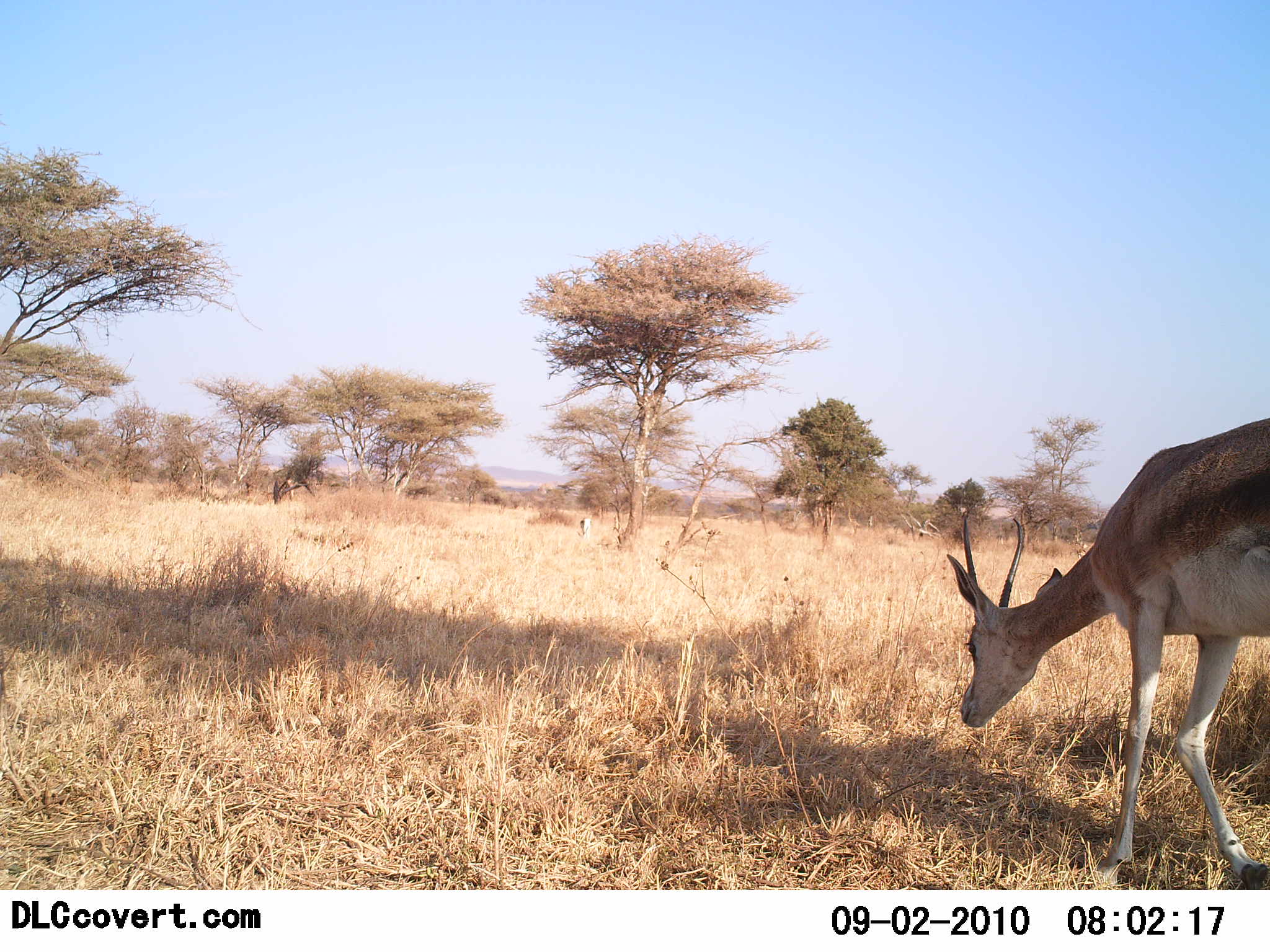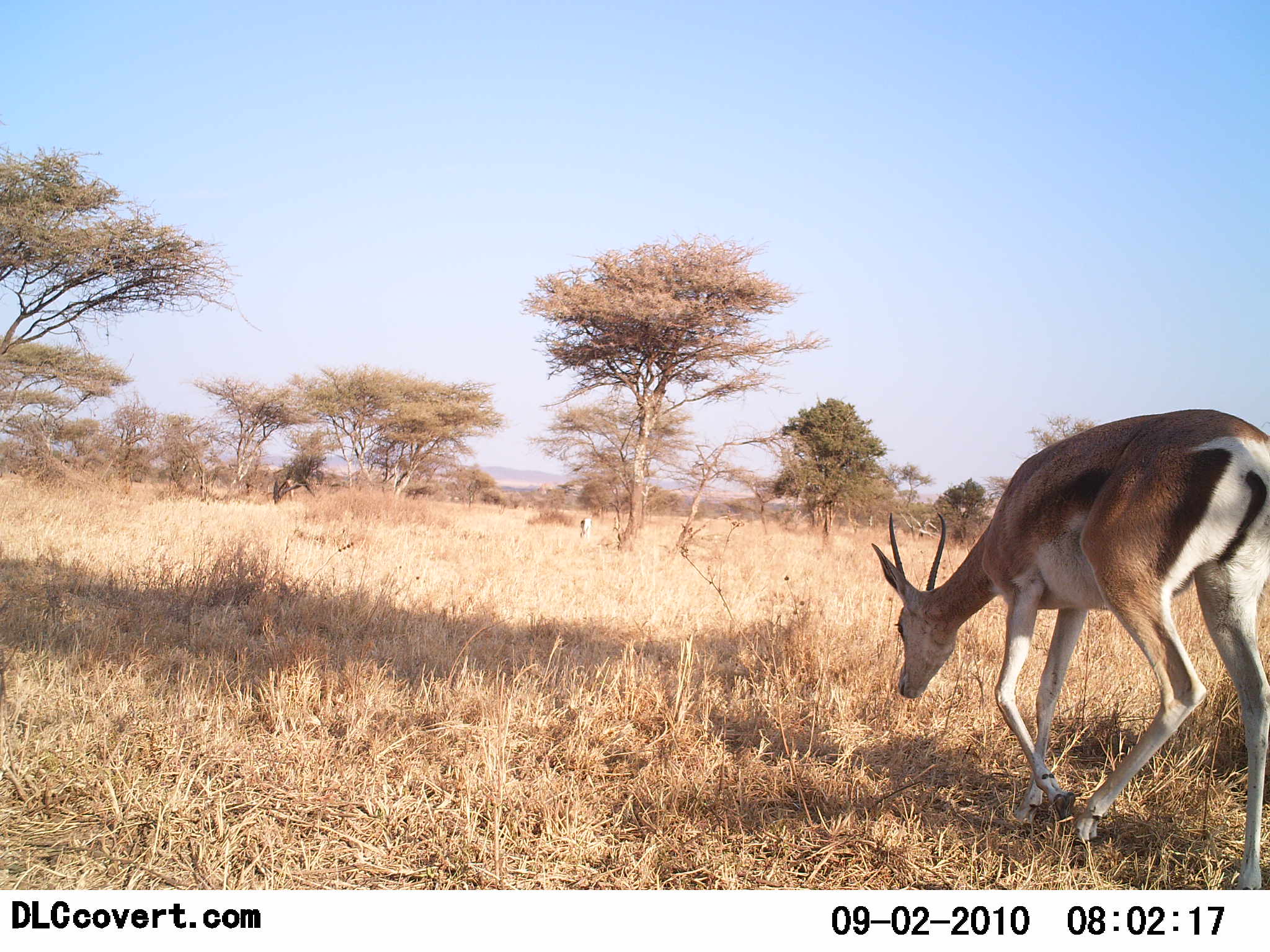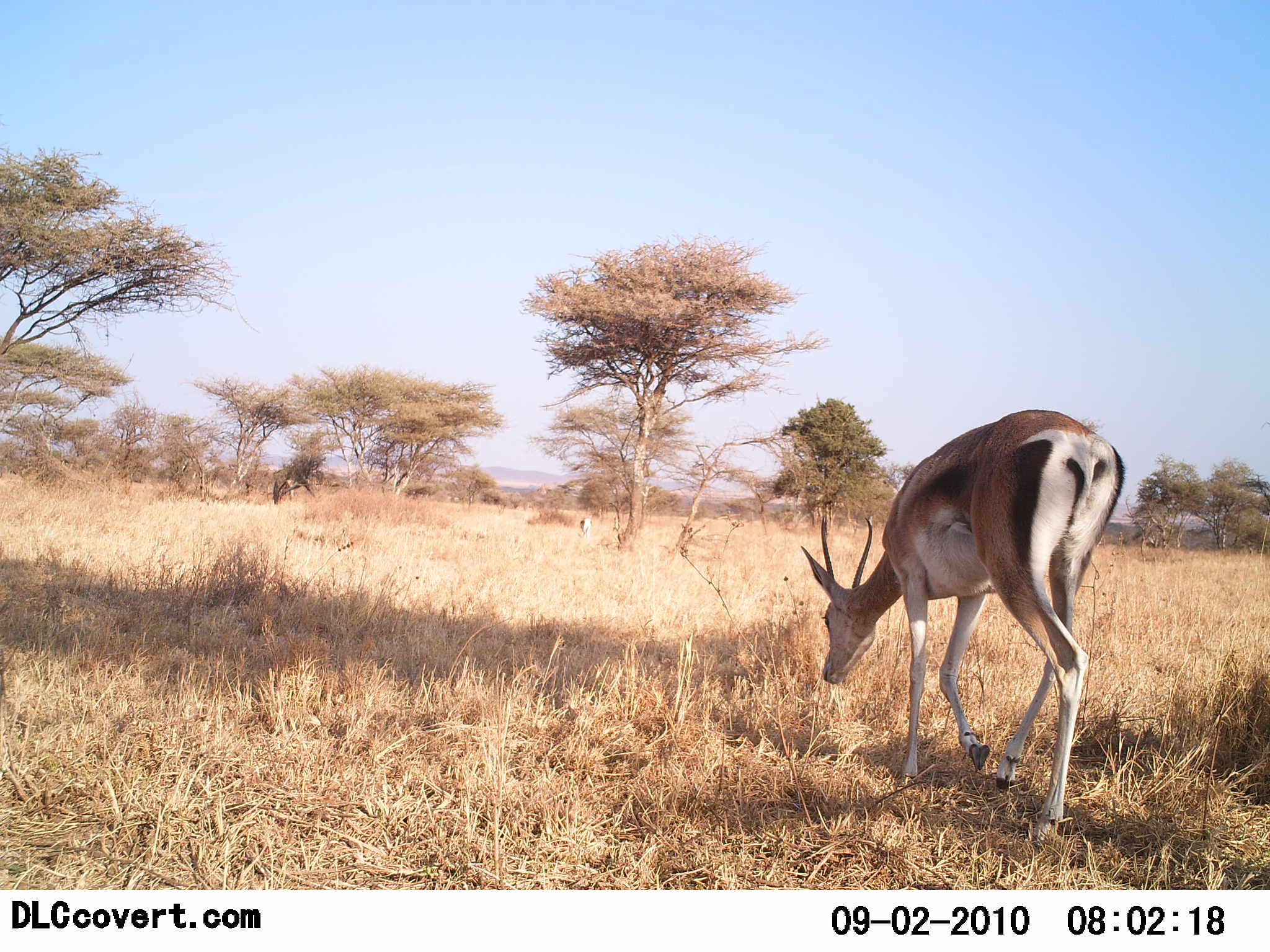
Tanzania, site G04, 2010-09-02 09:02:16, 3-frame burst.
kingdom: Animalia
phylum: Chordata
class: Mammalia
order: Artiodactyla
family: Bovidae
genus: Nanger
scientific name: Nanger granti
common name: grant's gazelle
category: gazellegrants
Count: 1.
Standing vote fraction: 9%.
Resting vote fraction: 0%.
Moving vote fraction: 82%.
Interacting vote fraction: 0%.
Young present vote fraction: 0%.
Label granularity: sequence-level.